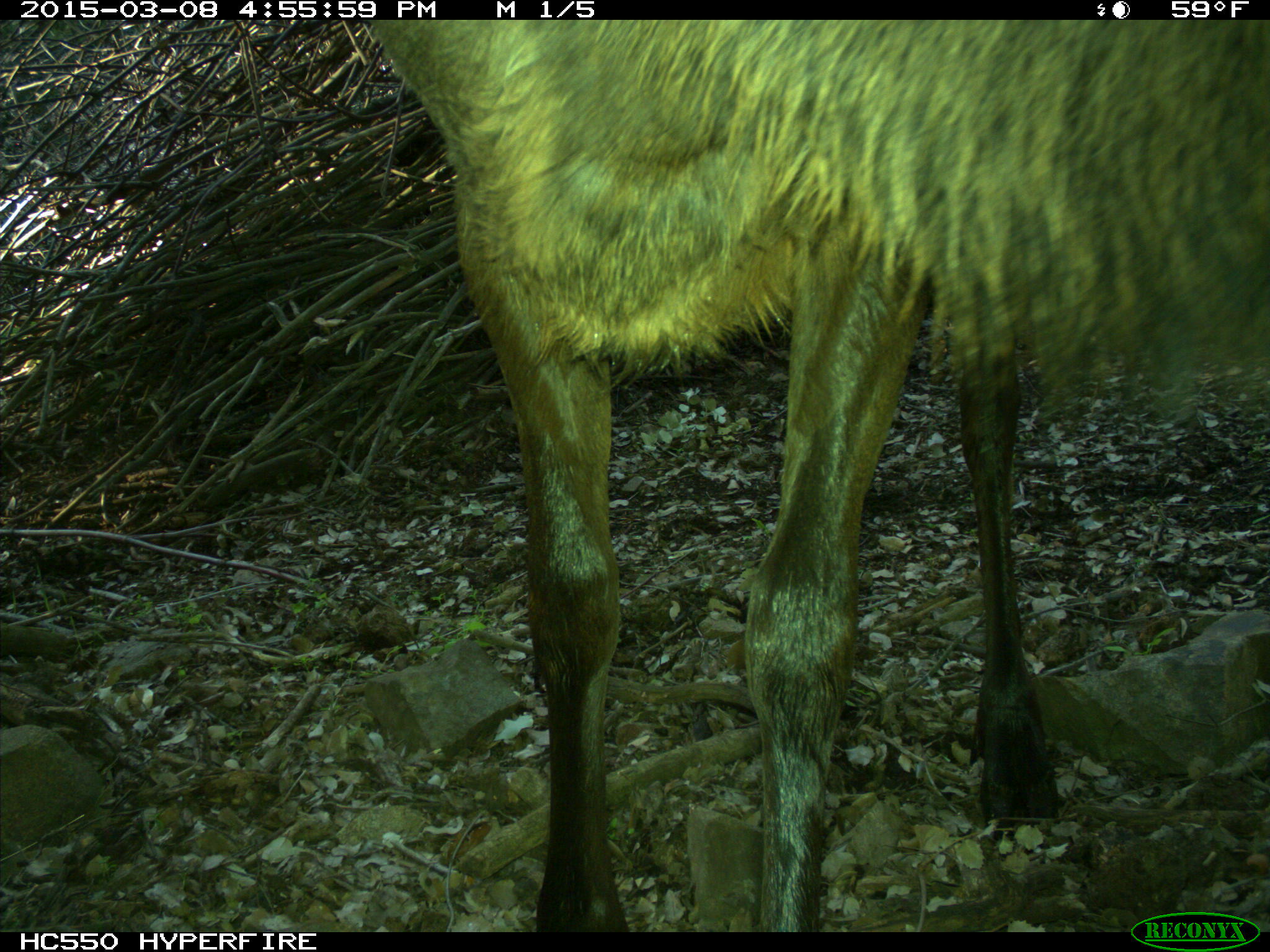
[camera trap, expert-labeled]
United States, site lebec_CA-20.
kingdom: Animalia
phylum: Chordata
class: Mammalia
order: Artiodactyla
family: Cervidae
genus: Cervus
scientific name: Cervus canadensis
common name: elk